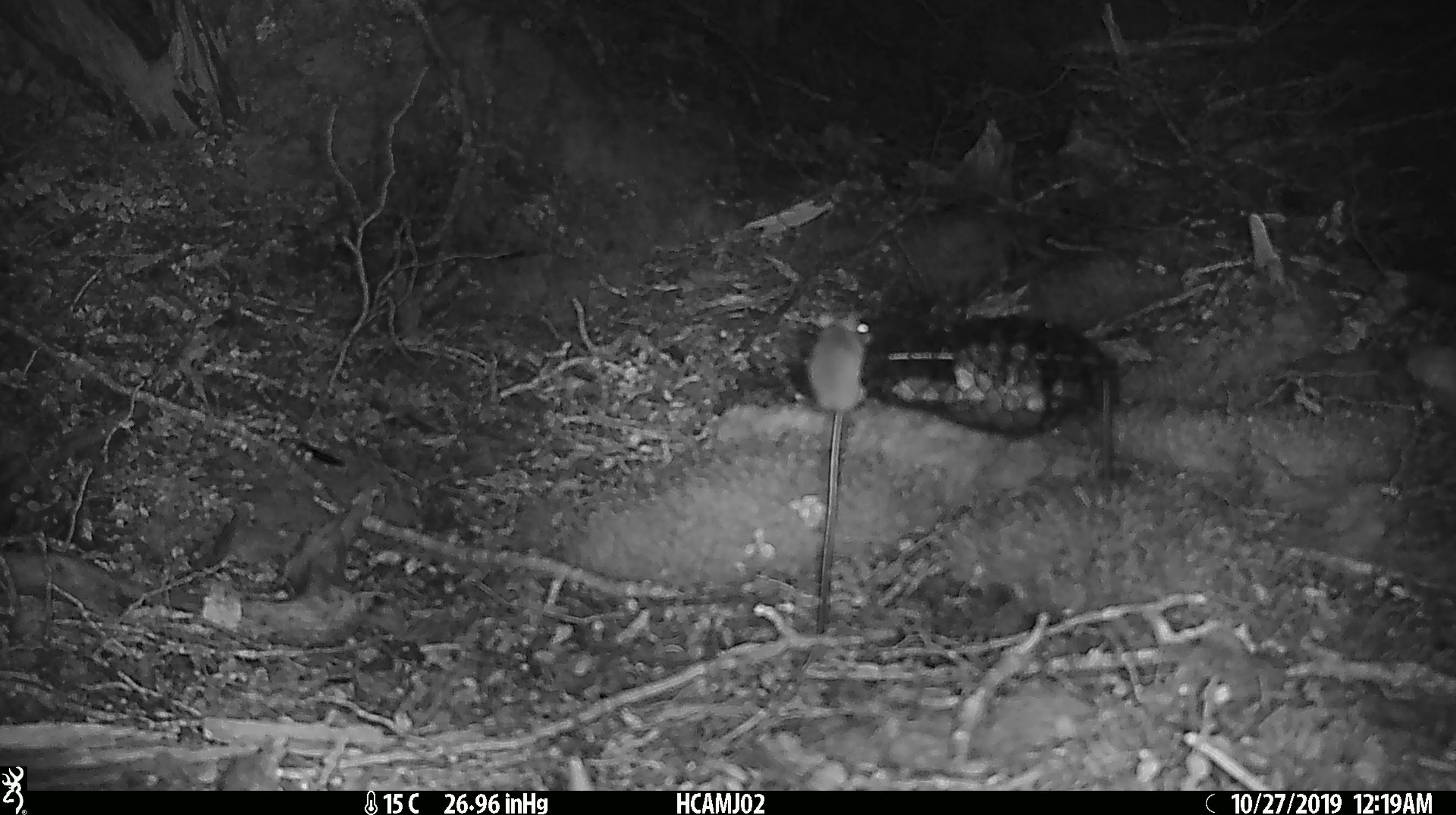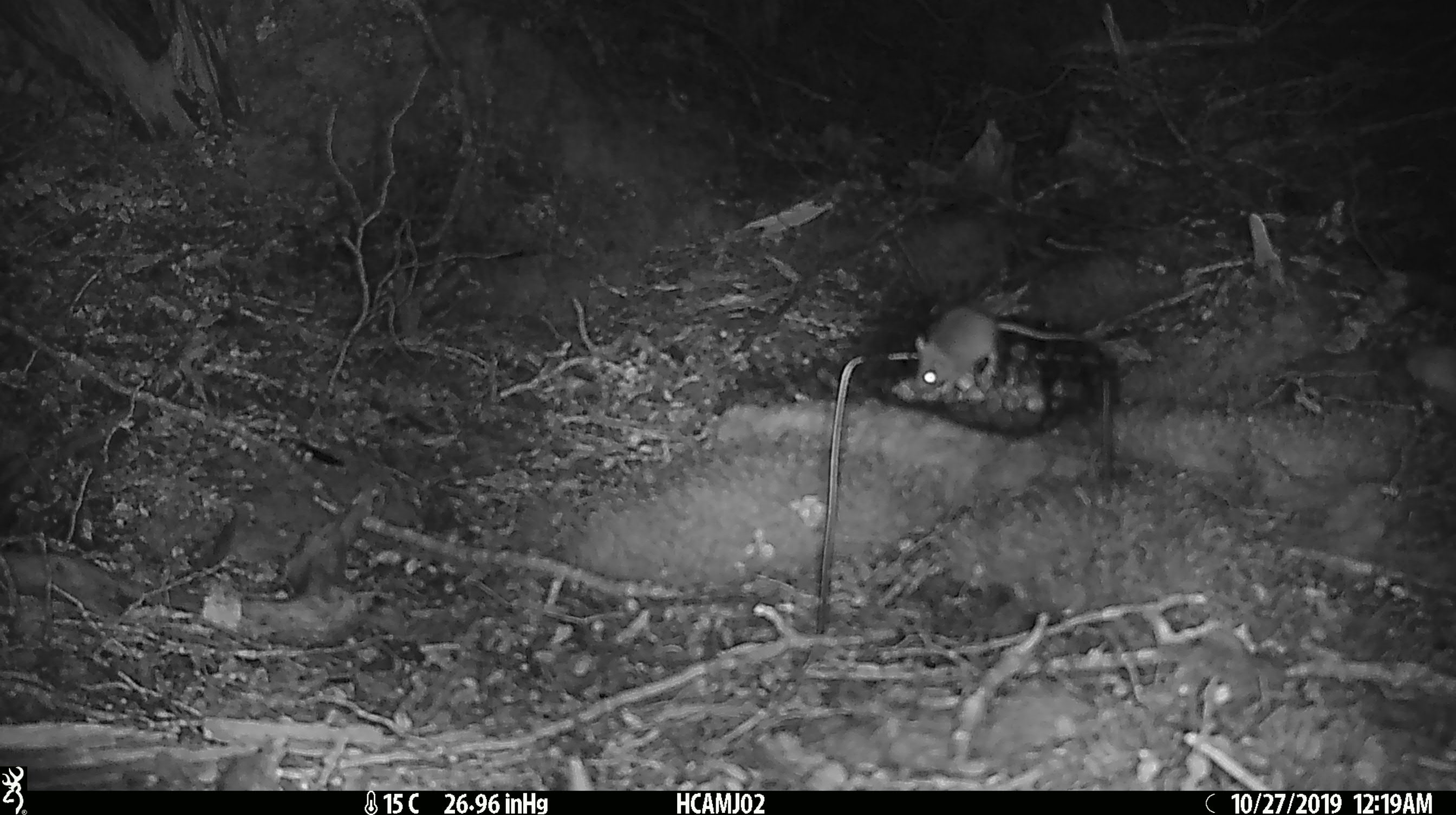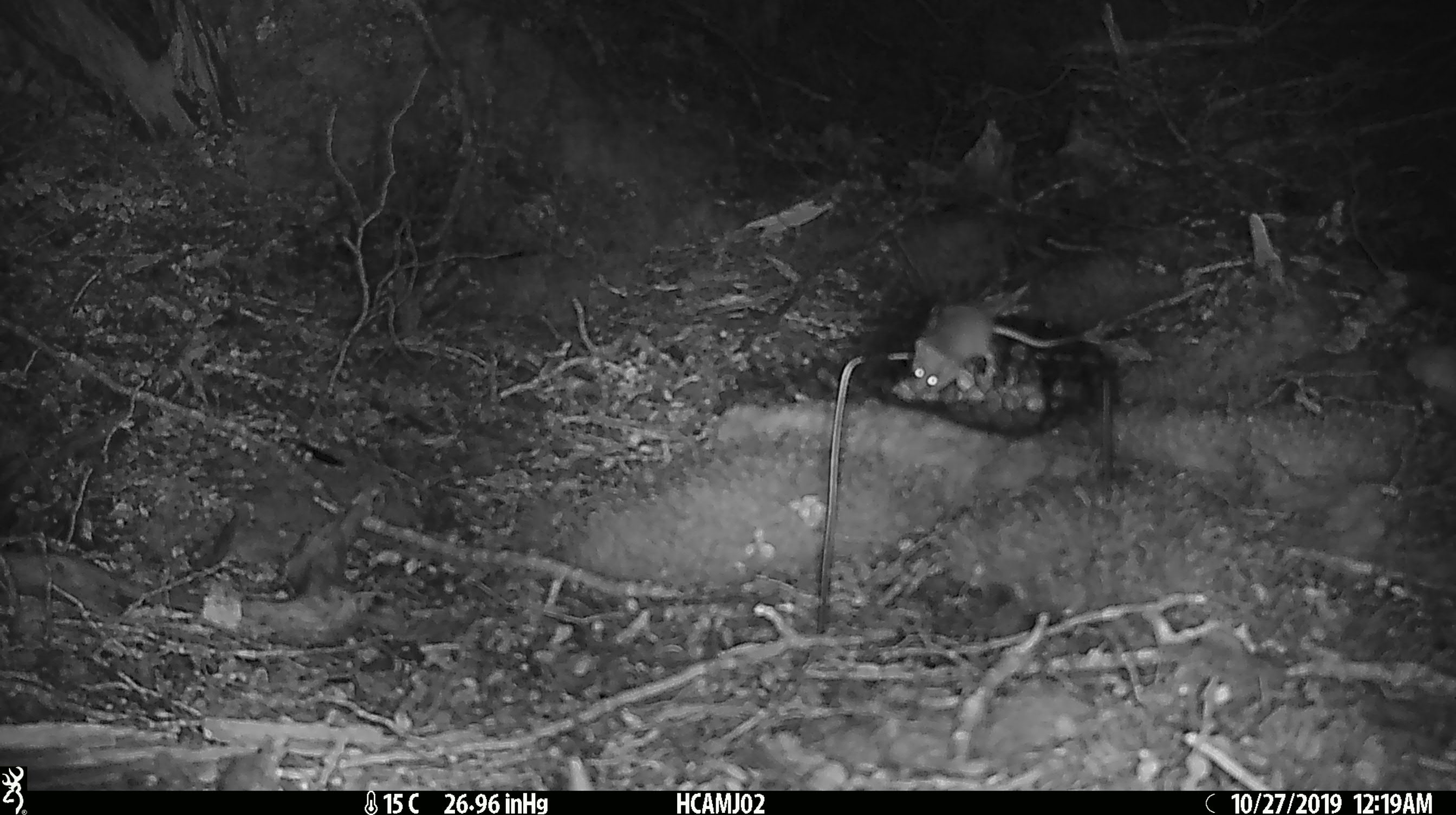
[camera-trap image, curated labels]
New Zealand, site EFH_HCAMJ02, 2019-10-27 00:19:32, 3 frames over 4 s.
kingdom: Animalia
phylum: Chordata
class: Mammalia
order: Rodentia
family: Muridae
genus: Mus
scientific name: Mus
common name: mouse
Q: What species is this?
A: Mouse (Mus).